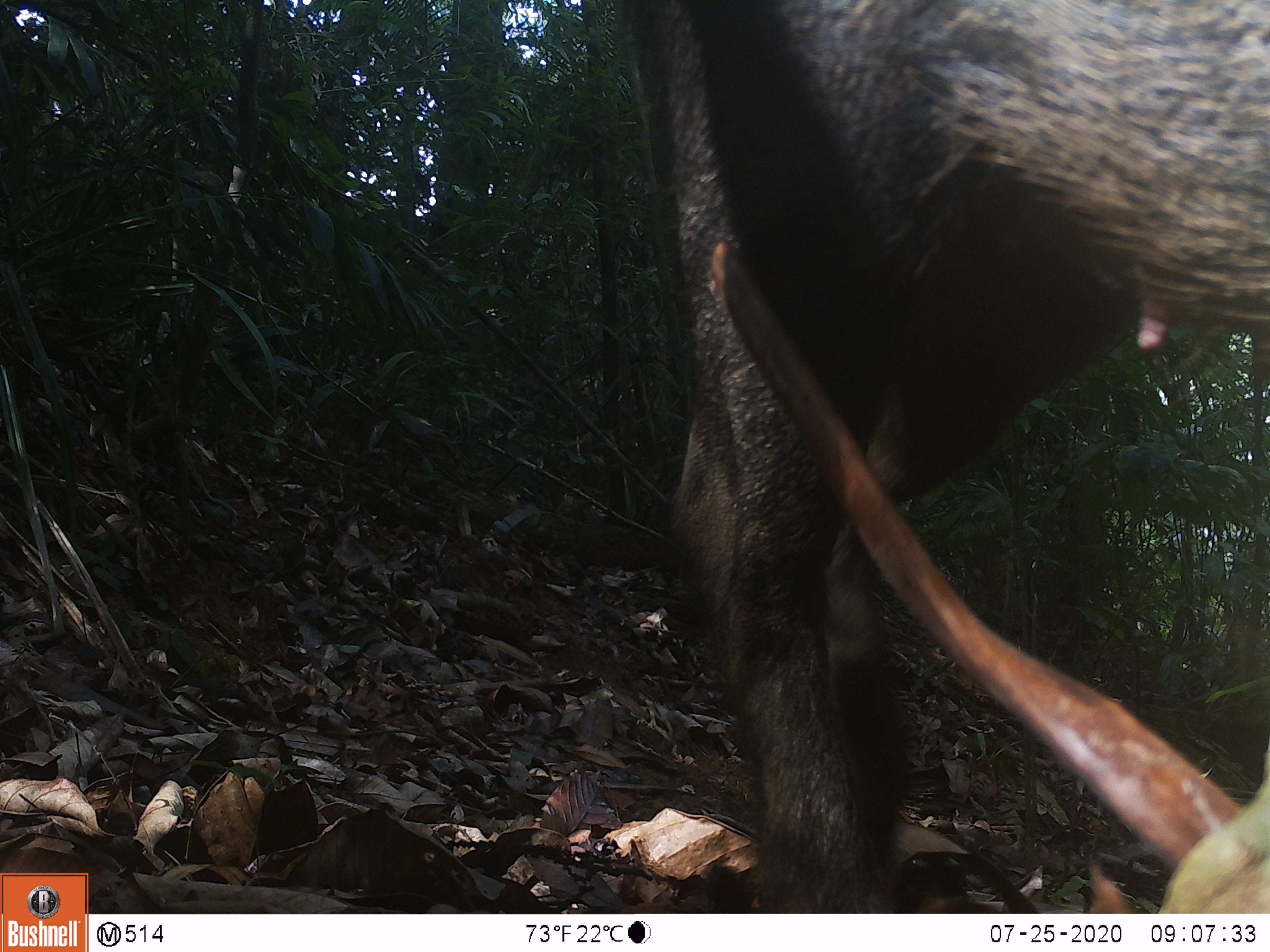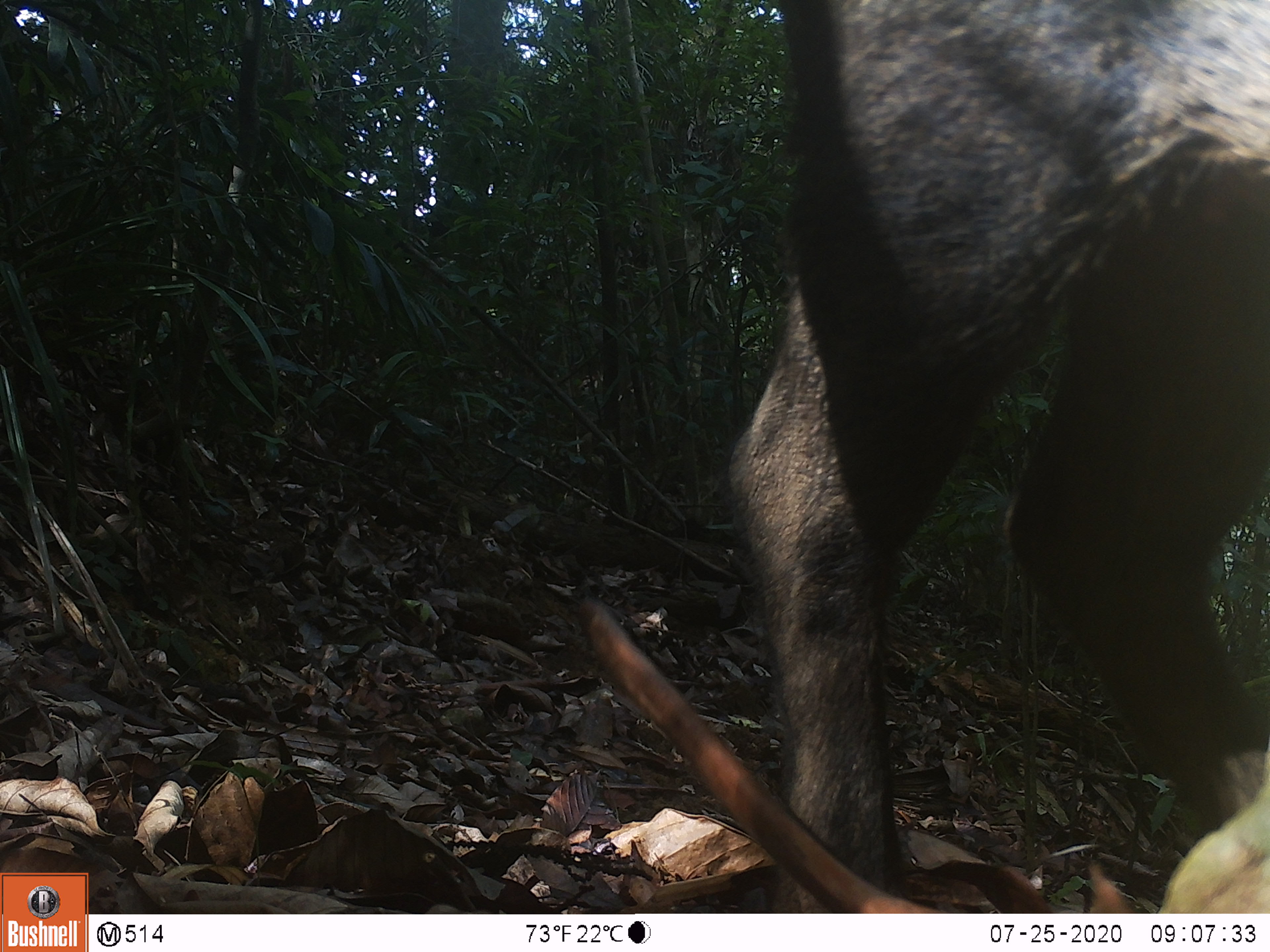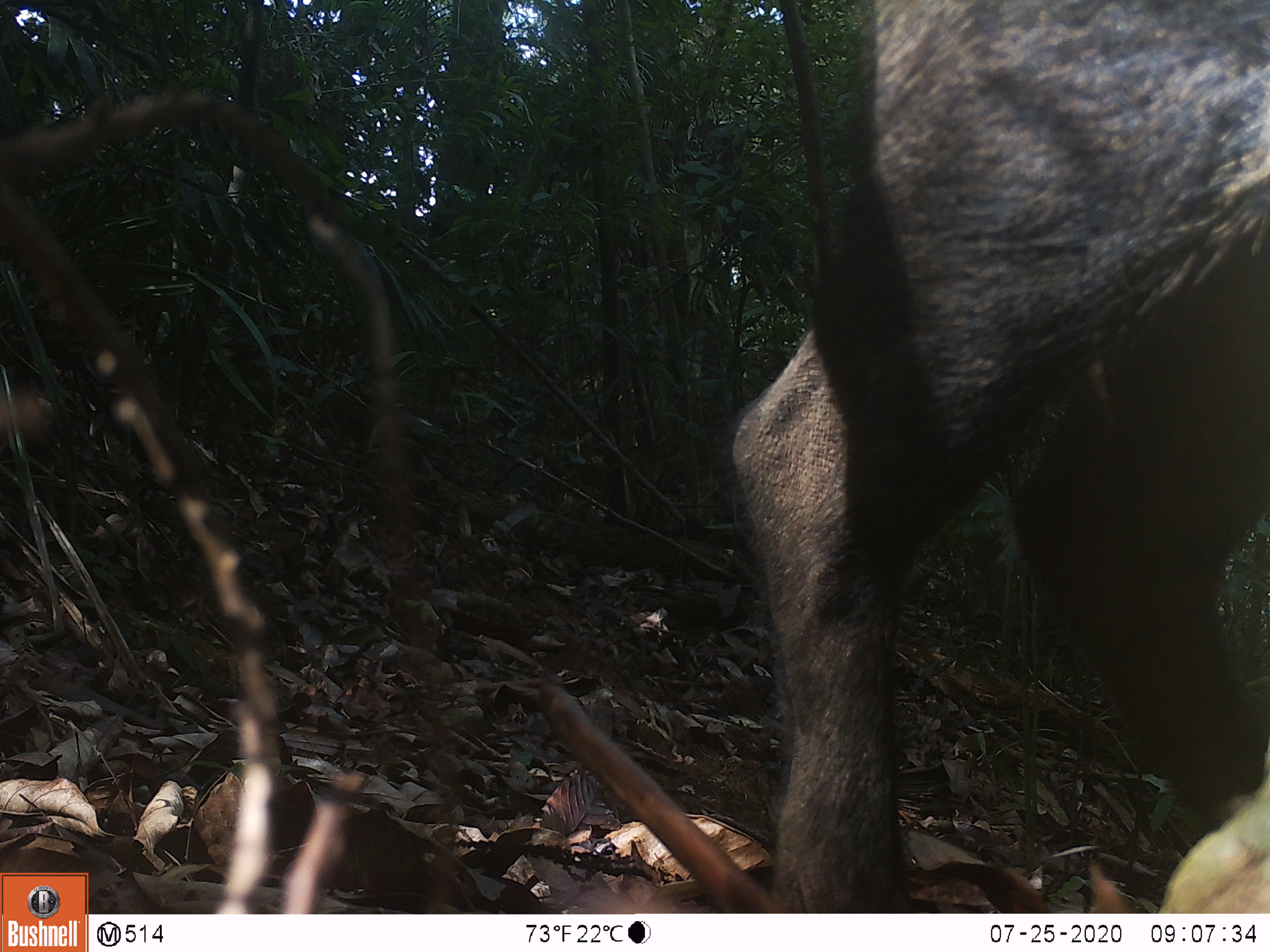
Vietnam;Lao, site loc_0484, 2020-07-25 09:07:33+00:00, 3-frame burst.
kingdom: Animalia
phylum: Chordata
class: Mammalia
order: Artiodactyla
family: Suidae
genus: Sus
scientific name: Sus scrofa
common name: eurasian wild pig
Eurasian wild pig (Sus scrofa). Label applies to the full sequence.